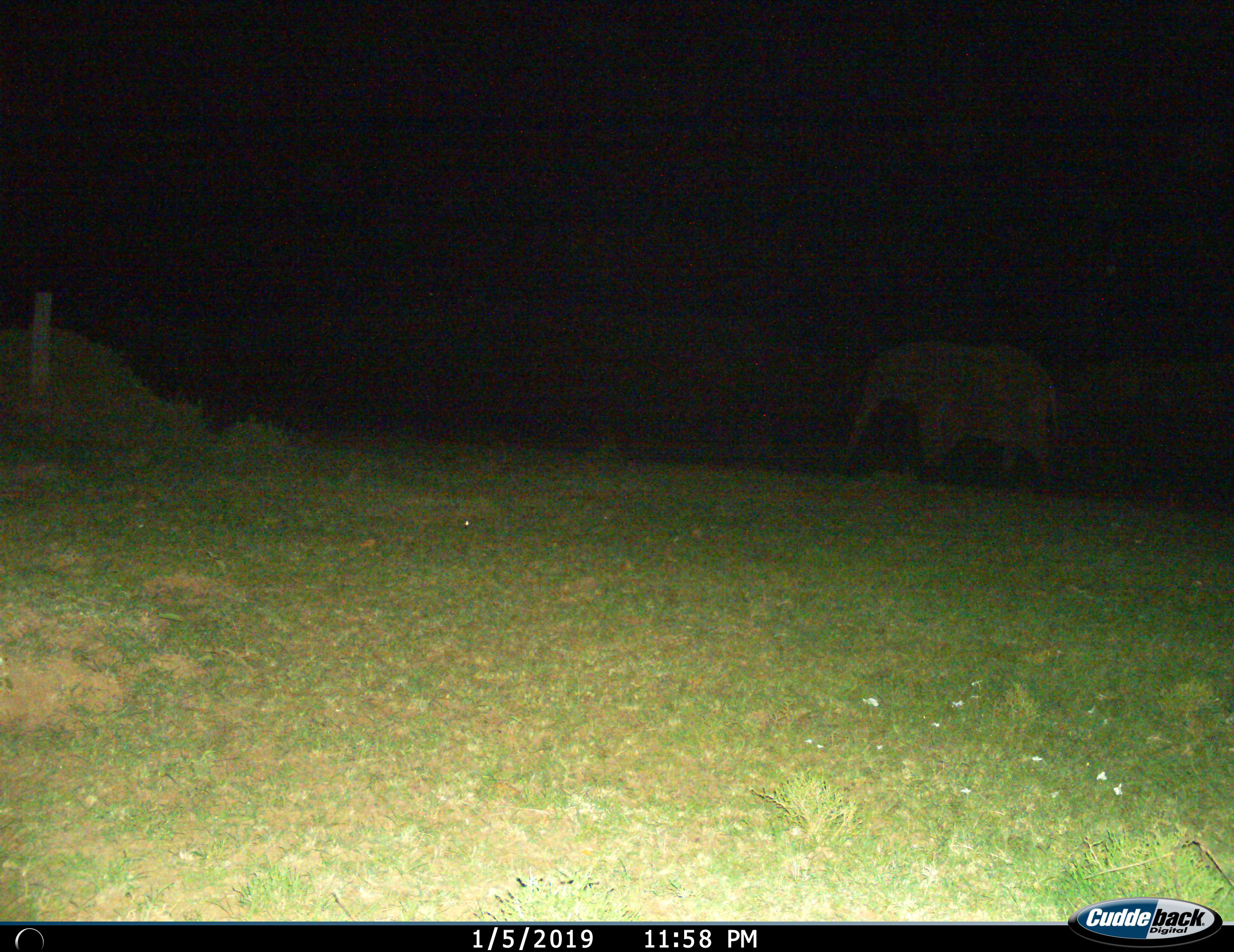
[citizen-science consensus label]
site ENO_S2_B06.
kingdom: Animalia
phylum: Chordata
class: Mammalia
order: Proboscidea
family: Elephantidae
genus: Loxodonta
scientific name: Loxodonta africana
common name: african bush elephant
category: elephant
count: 1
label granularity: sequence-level